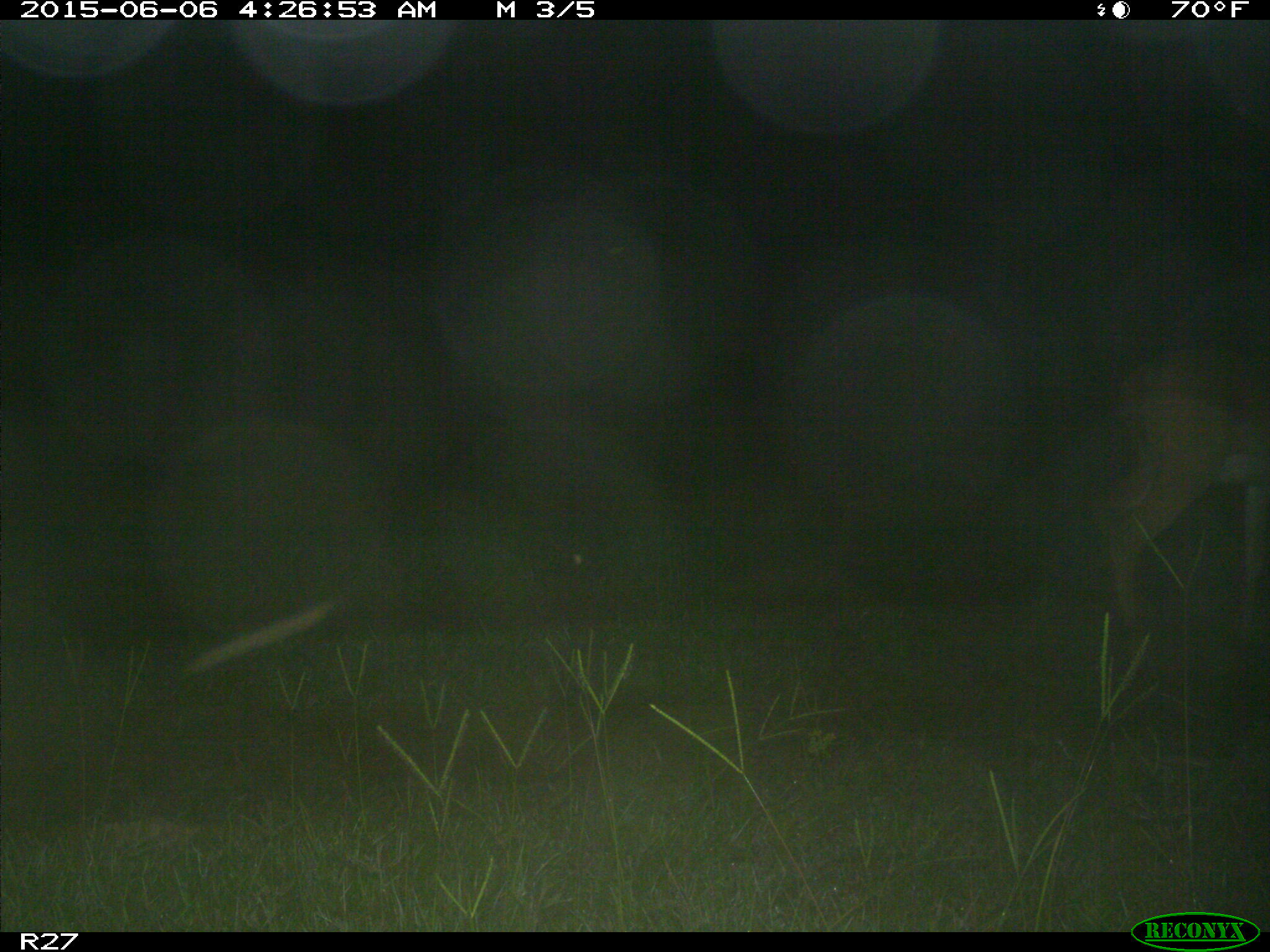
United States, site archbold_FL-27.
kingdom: Animalia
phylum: Chordata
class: Mammalia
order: Artiodactyla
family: Cervidae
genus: Odocoileus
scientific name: Odocoileus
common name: deer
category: unidentified deer